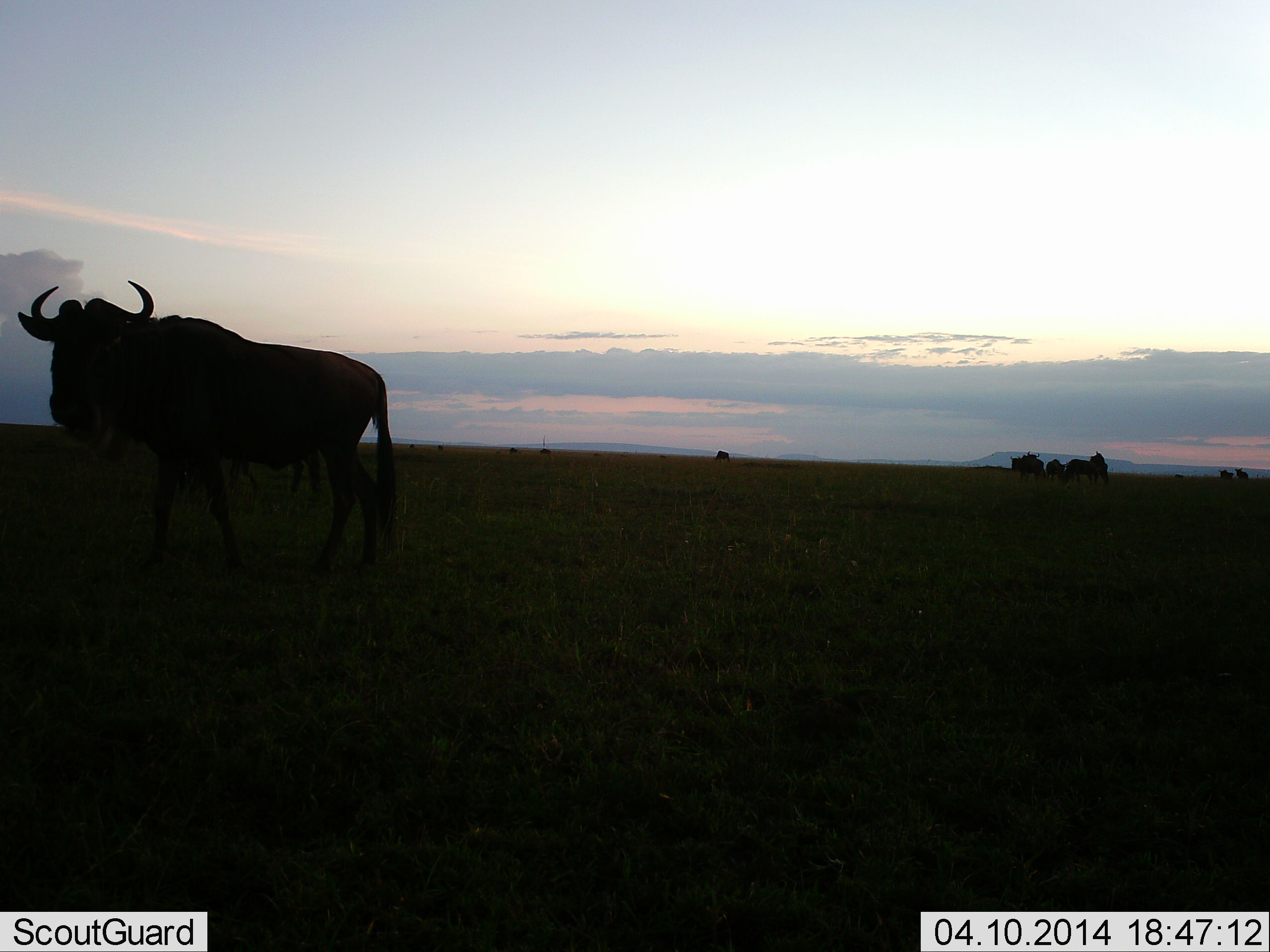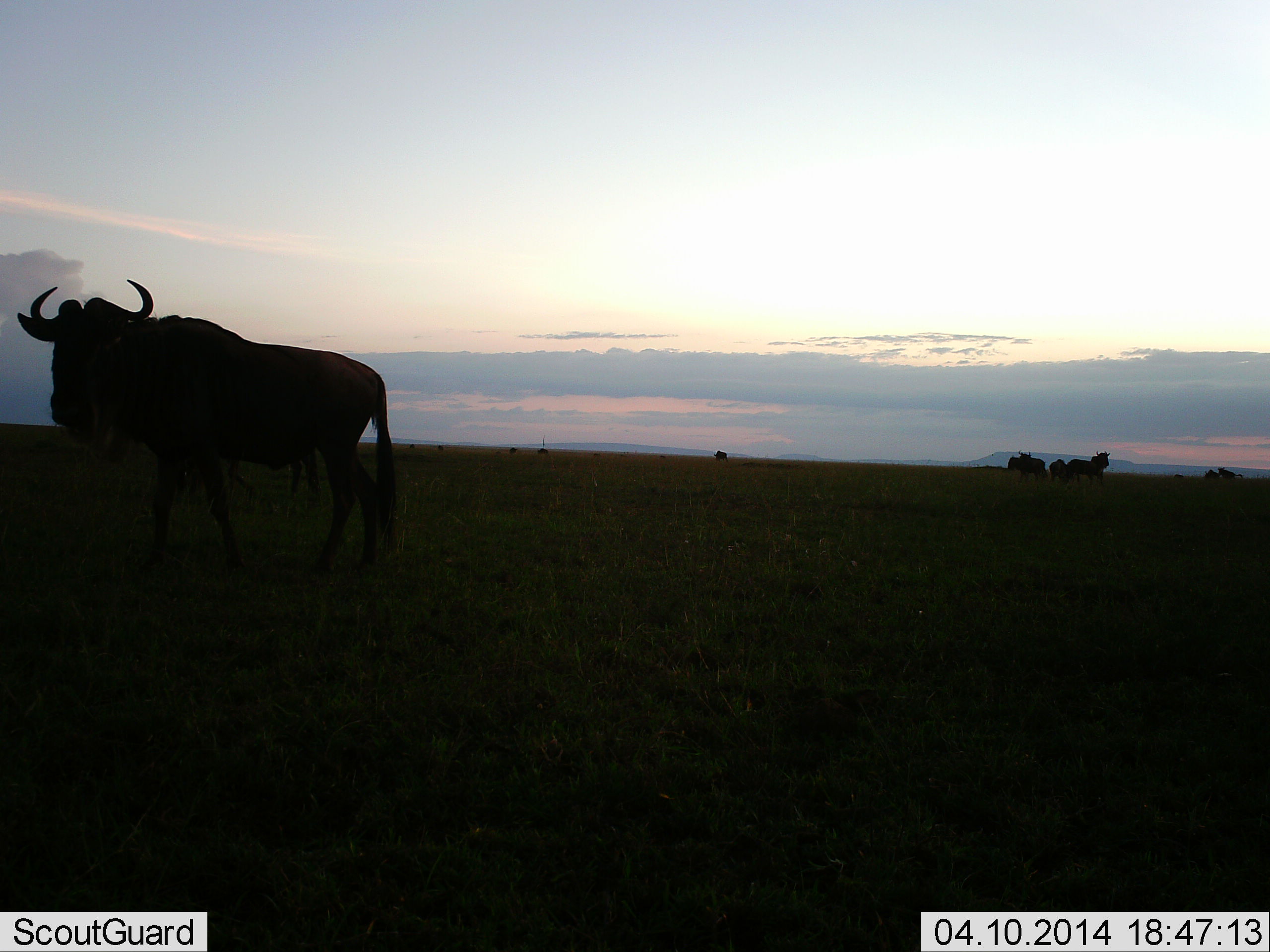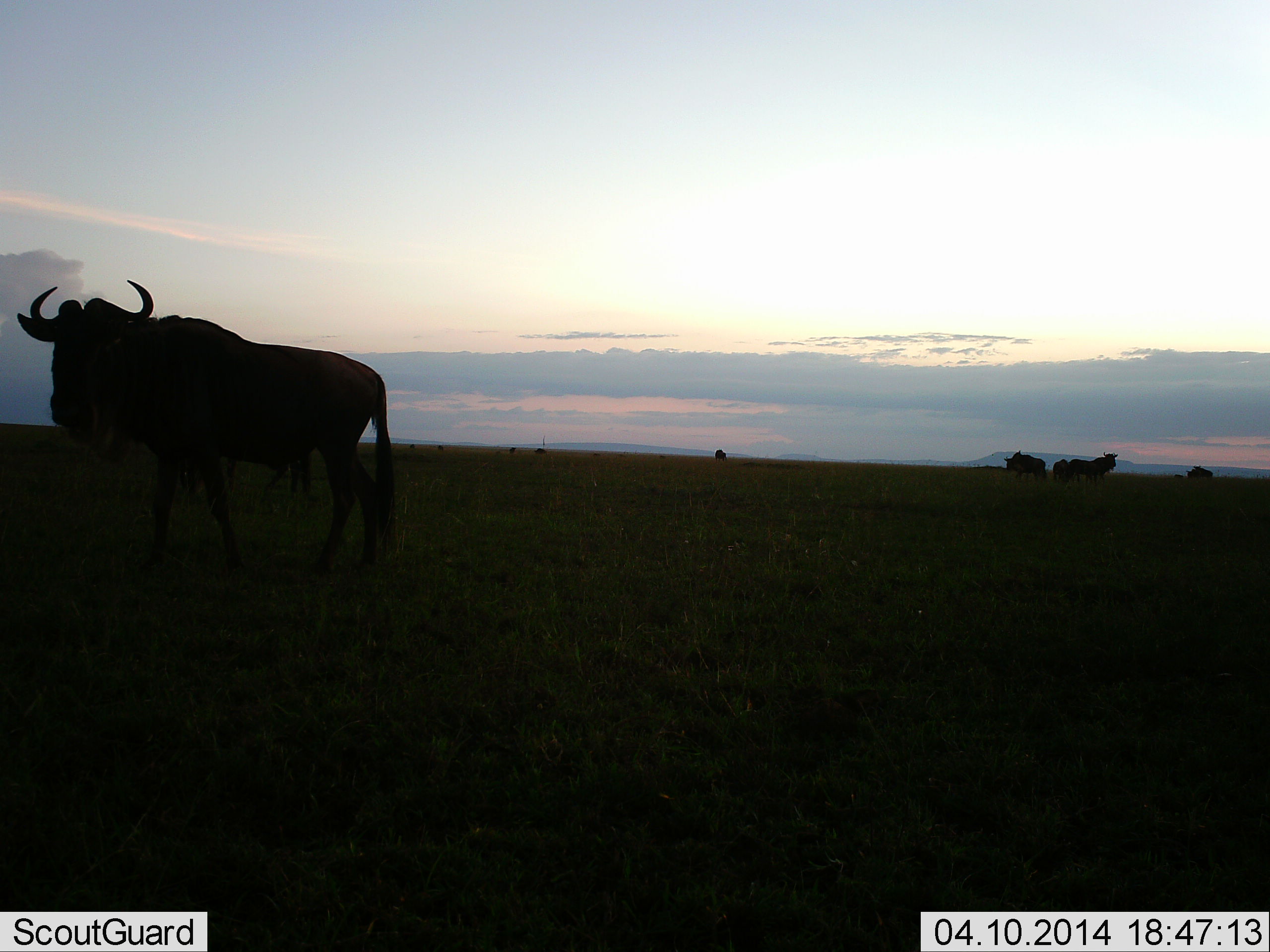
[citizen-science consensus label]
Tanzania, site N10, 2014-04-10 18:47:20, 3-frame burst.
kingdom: Animalia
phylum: Chordata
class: Mammalia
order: Artiodactyla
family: Bovidae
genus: Connochaetes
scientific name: Connochaetes taurinus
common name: blue wildebeest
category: wildebeest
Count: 10.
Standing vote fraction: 80%.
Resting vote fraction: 0%.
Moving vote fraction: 60%.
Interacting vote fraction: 10%.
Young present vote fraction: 0%.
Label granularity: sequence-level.